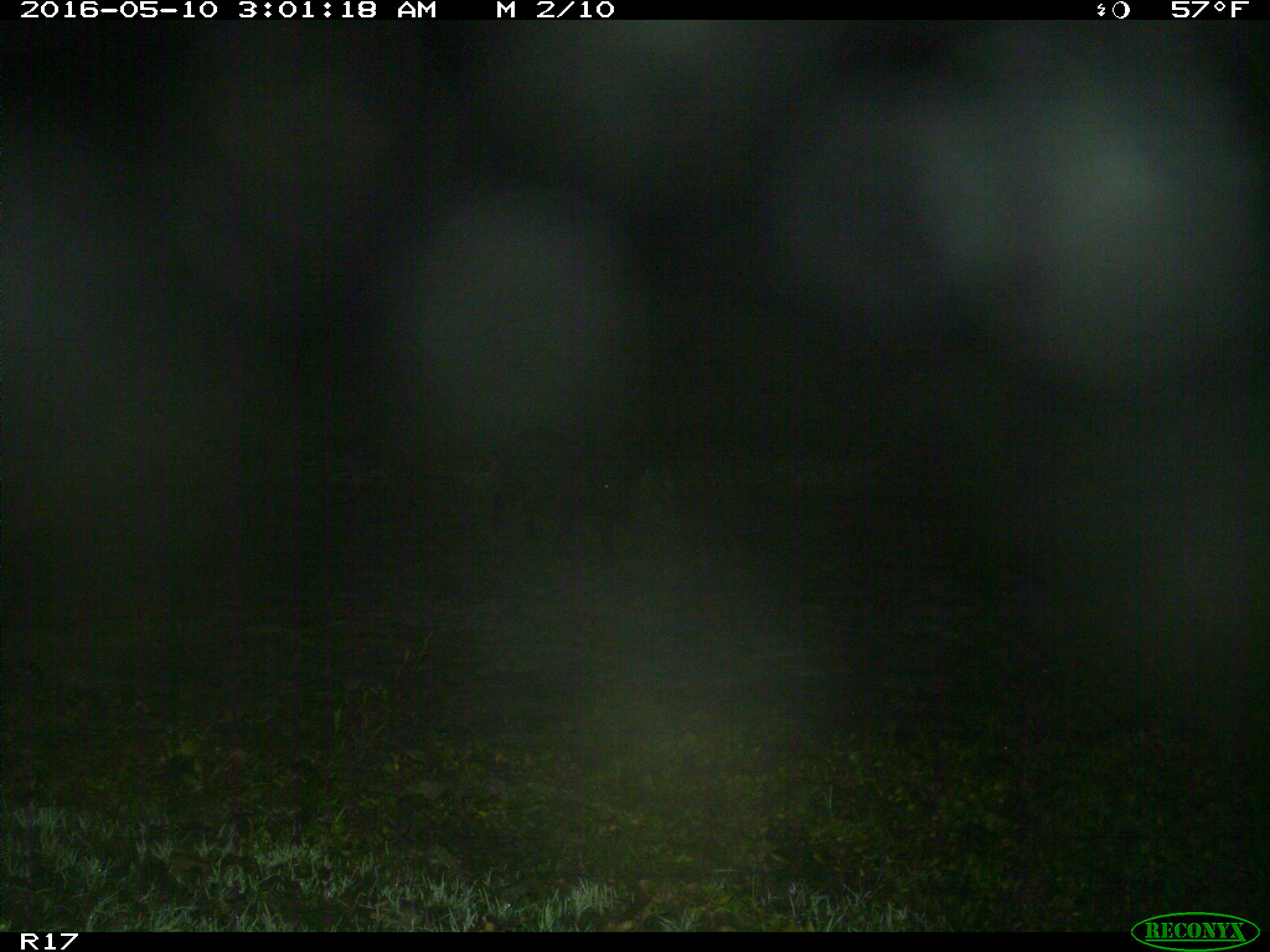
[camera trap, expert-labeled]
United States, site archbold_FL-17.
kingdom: Animalia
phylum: Chordata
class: Mammalia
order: Artiodactyla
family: Suidae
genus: Sus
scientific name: Sus scrofa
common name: wild boar